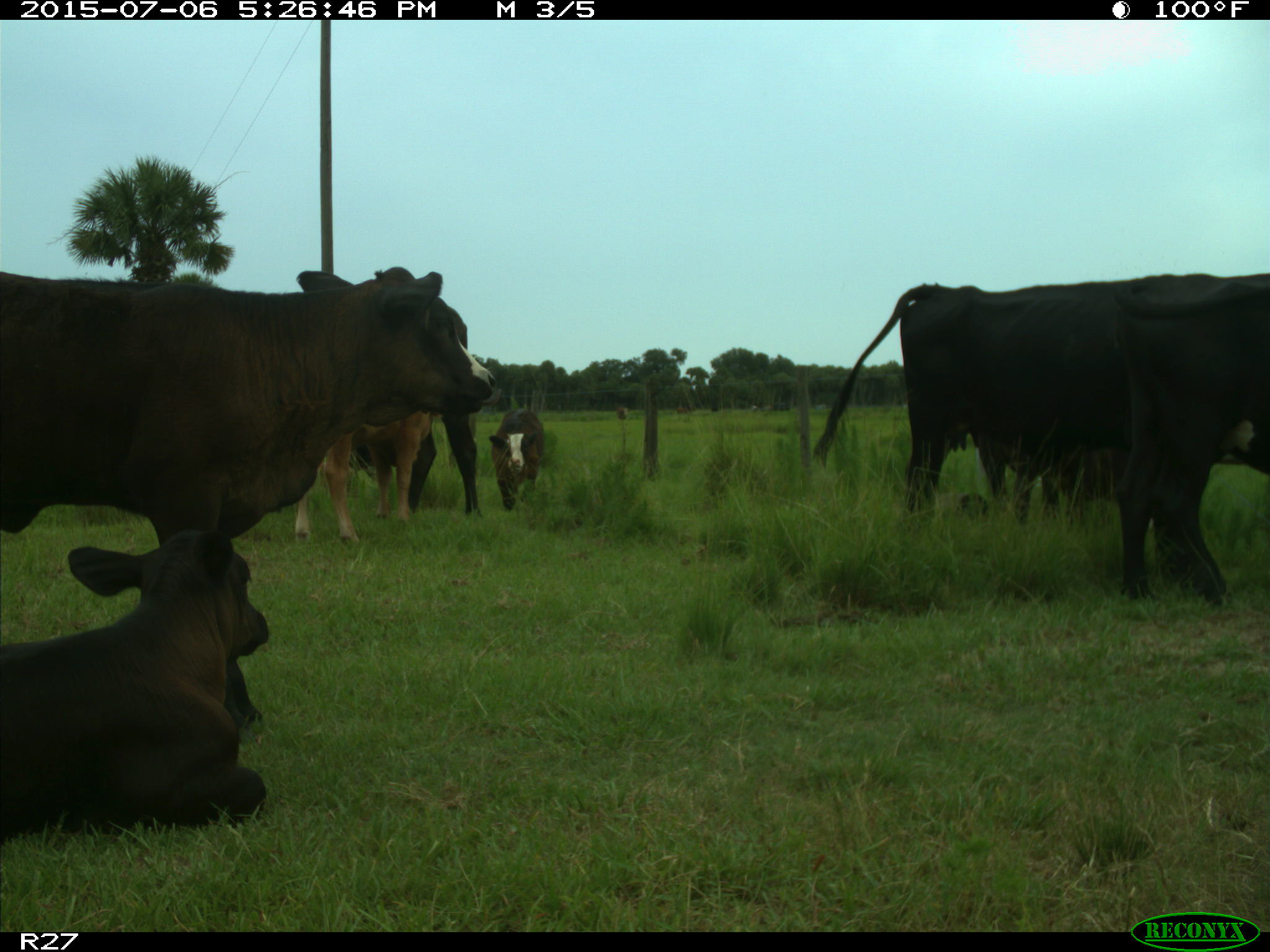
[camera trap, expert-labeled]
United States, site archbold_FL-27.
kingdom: Animalia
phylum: Chordata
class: Mammalia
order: Artiodactyla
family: Bovidae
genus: Bos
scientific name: Bos taurus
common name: domestic cow